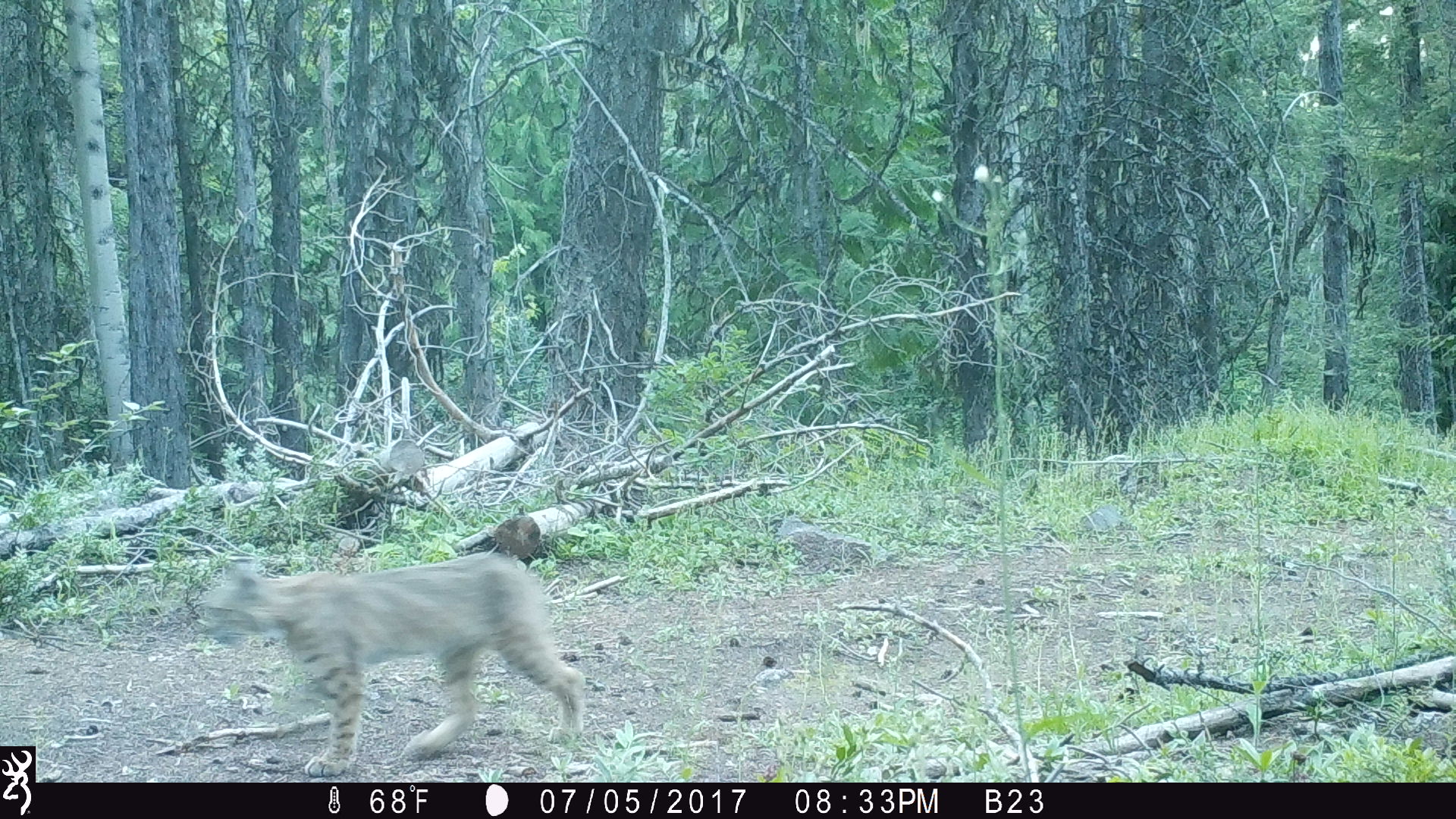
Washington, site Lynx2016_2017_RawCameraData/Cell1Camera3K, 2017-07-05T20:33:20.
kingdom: Animalia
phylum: Chordata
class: Mammalia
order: Carnivora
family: Felidae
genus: Lynx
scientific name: Lynx rufus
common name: bobcat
Lynx rufus (bobcat). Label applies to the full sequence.